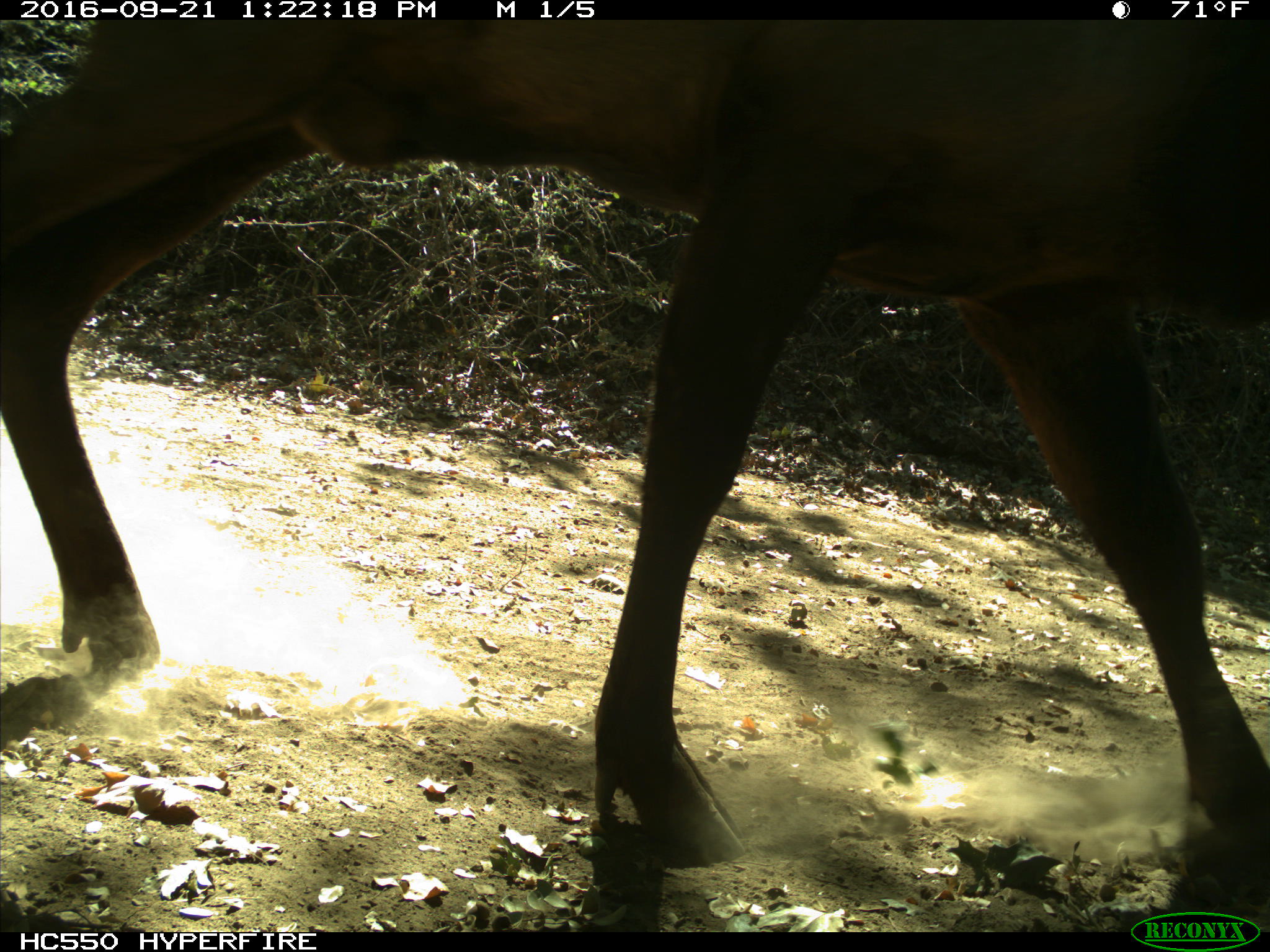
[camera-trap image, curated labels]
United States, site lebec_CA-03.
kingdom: Animalia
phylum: Chordata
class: Mammalia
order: Artiodactyla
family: Cervidae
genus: Cervus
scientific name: Cervus canadensis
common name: elk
Cervus canadensis (elk).